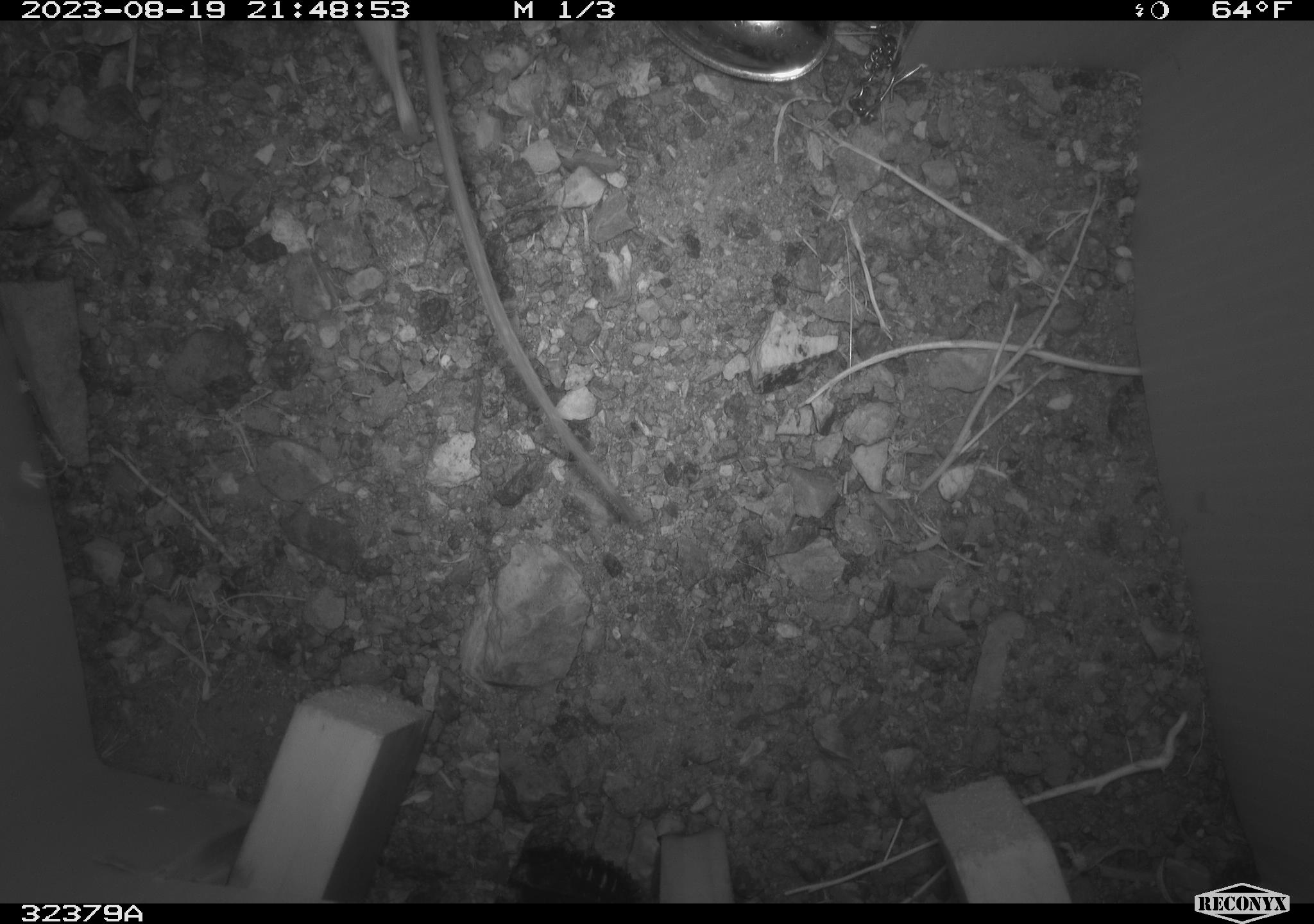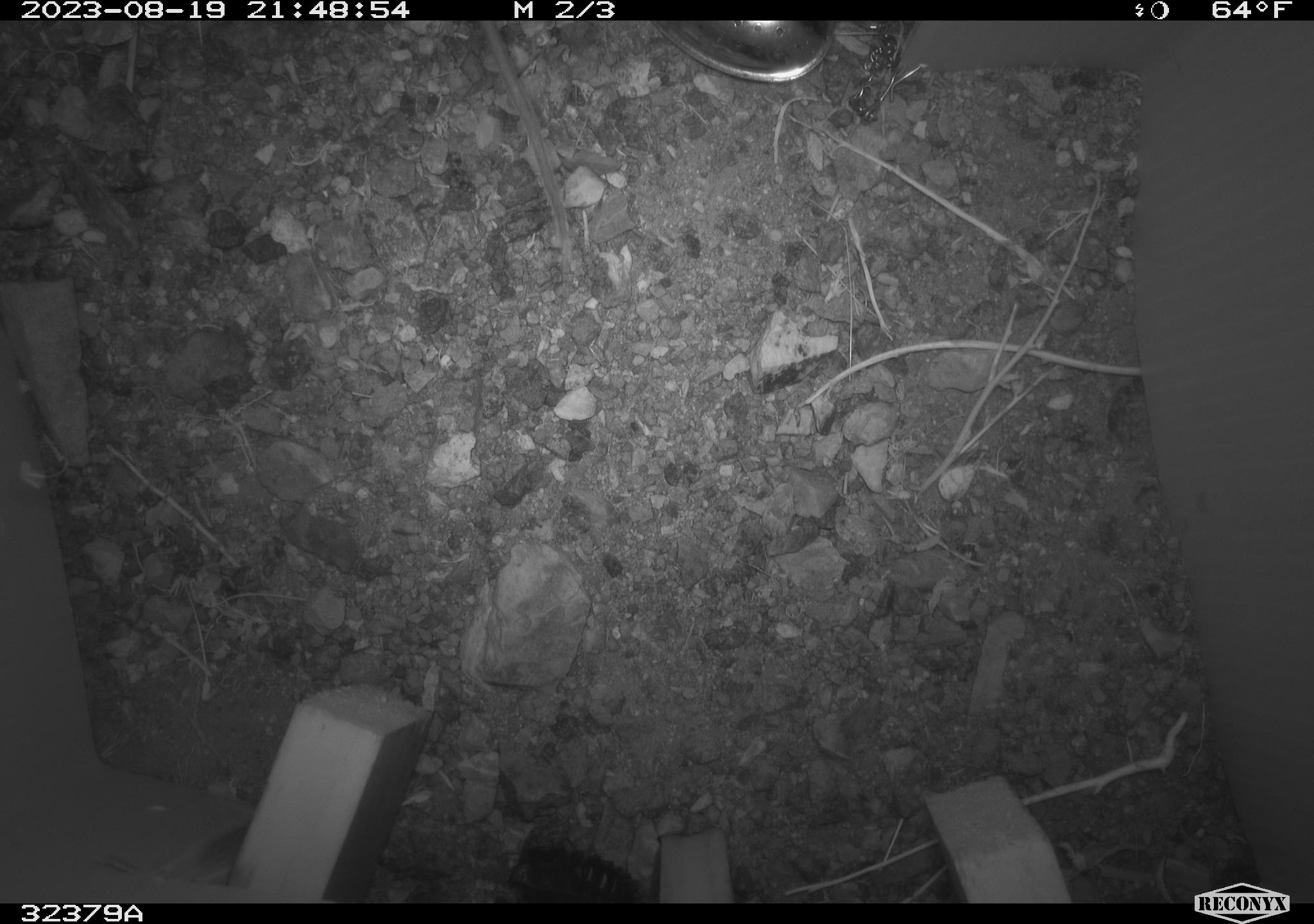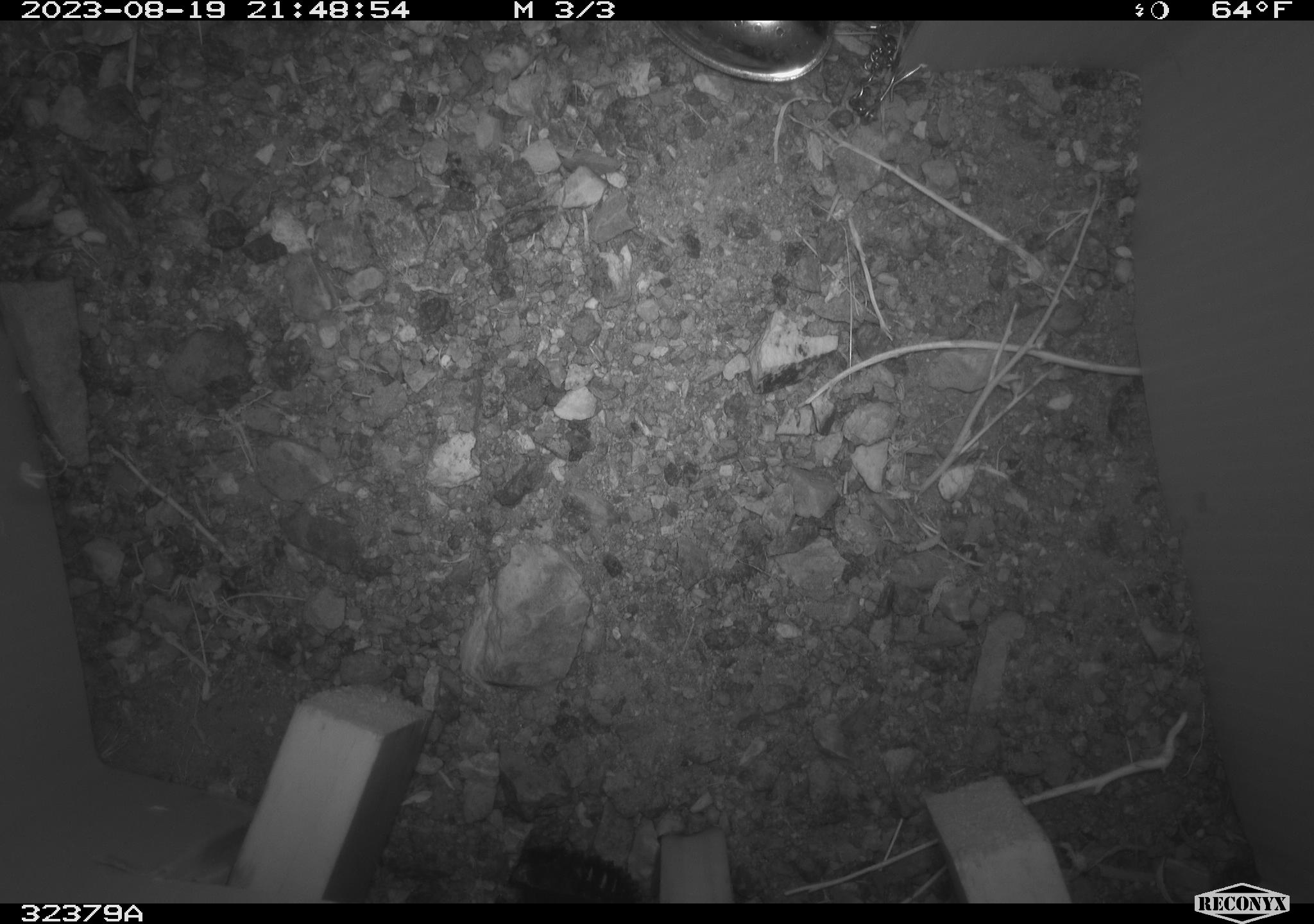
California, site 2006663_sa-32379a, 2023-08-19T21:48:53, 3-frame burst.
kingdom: Animalia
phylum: Chordata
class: Mammalia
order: Rodentia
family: Heteromyidae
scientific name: Heteromyidae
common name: kangaroo rats and pocket mice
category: heteromyidae family